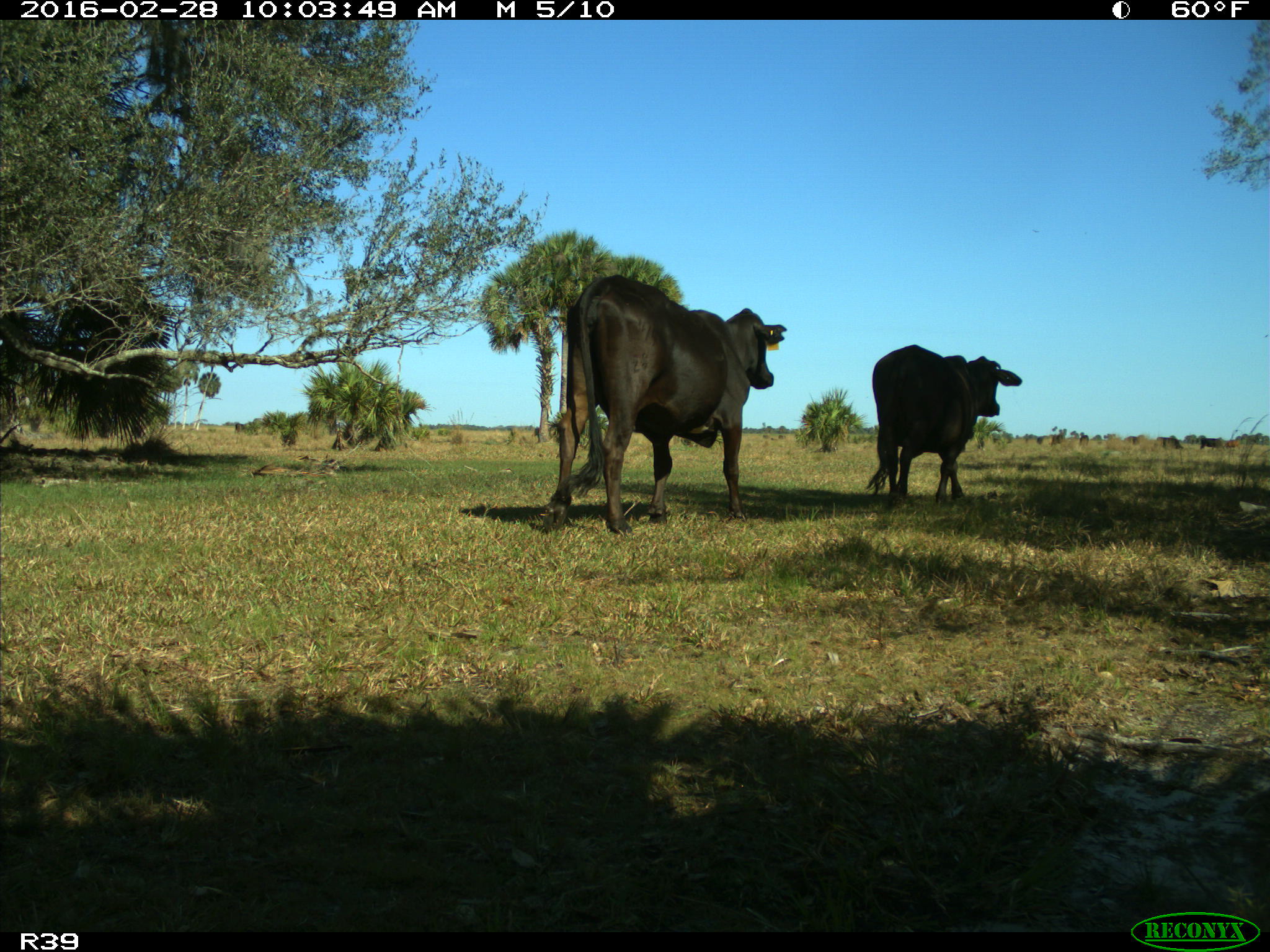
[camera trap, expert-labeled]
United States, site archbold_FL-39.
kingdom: Animalia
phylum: Chordata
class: Mammalia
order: Artiodactyla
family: Bovidae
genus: Bos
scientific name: Bos taurus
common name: domestic cow